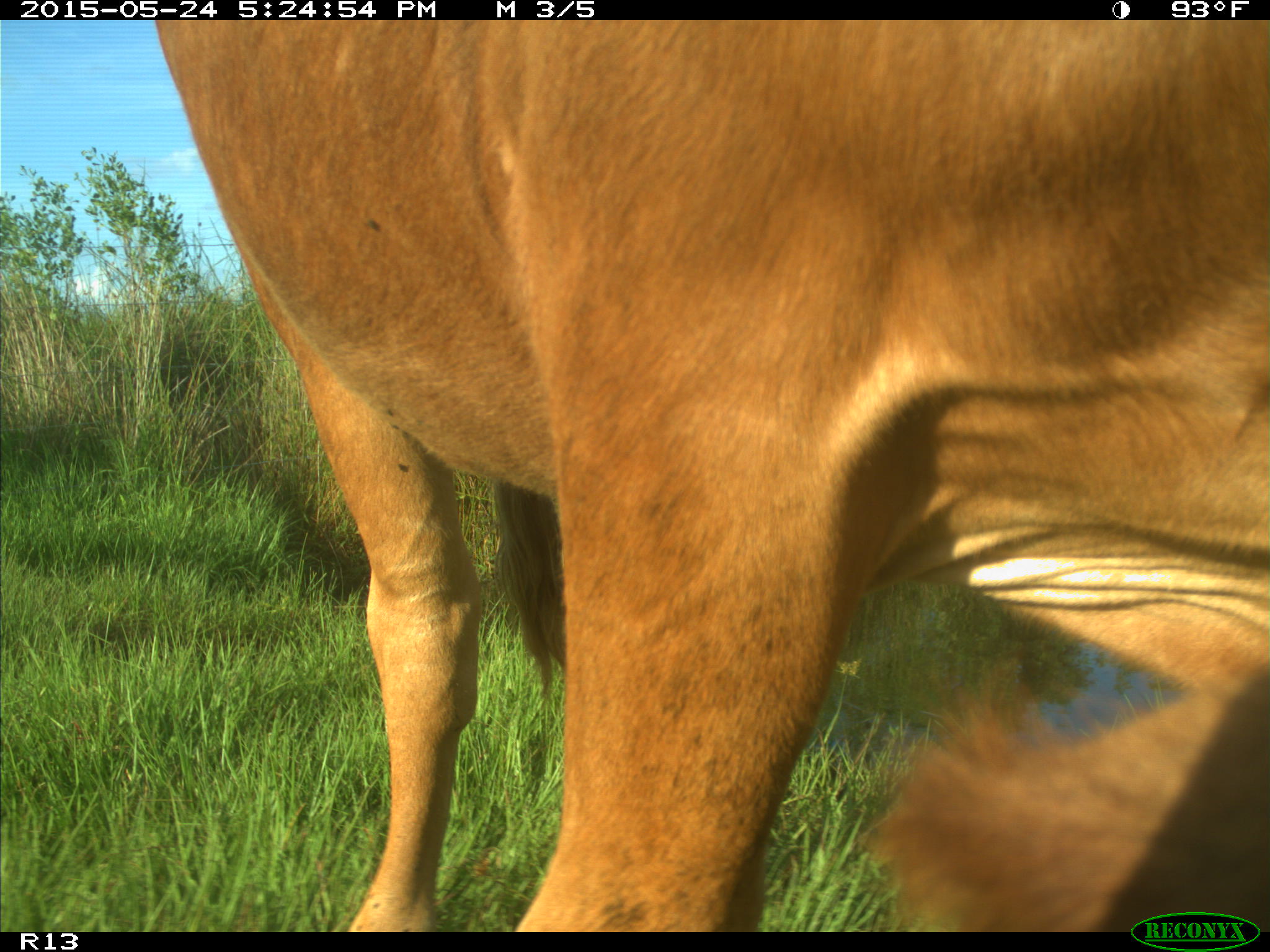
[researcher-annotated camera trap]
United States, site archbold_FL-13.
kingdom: Animalia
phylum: Chordata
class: Mammalia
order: Artiodactyla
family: Bovidae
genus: Bos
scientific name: Bos taurus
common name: domestic cow